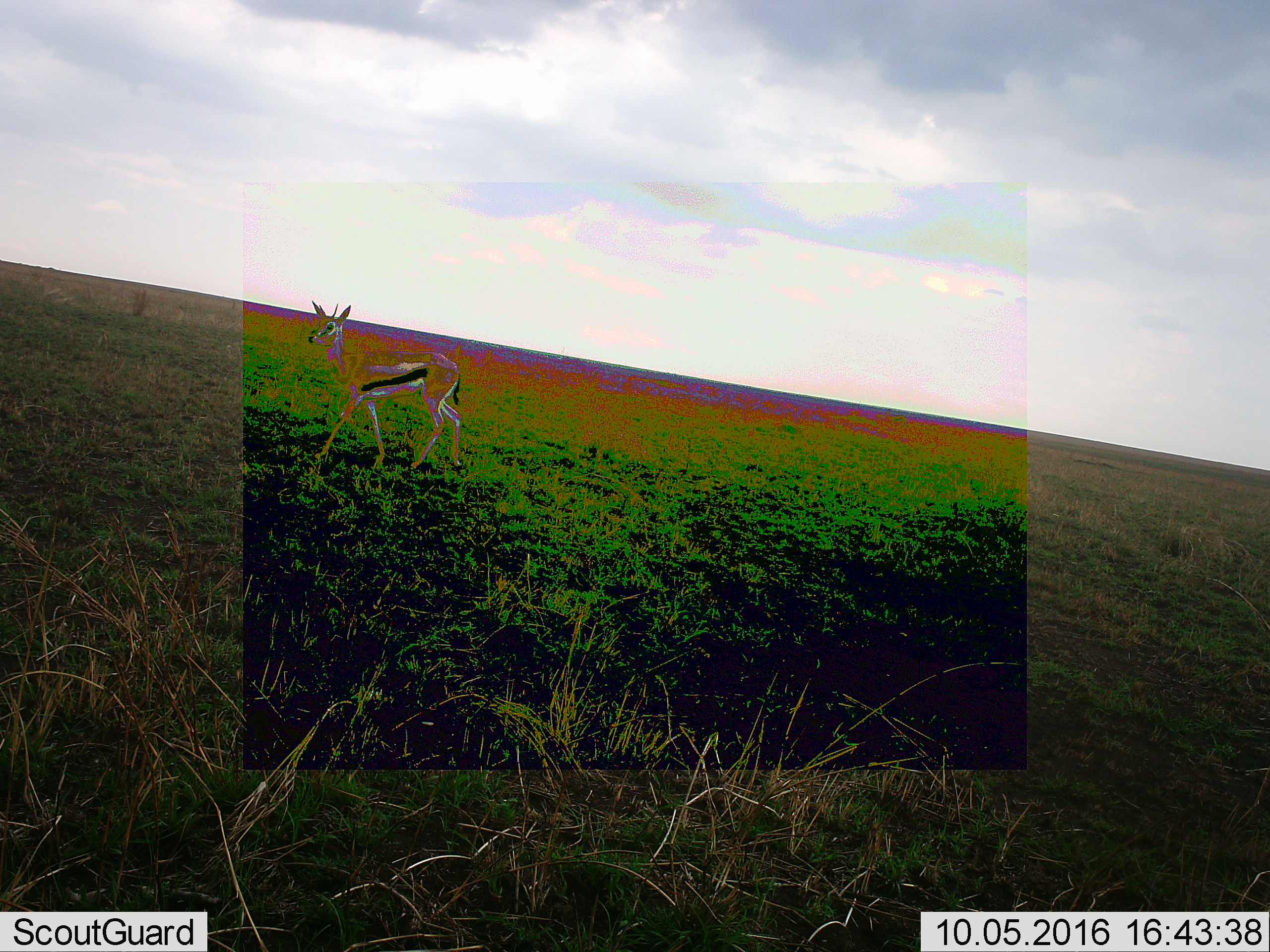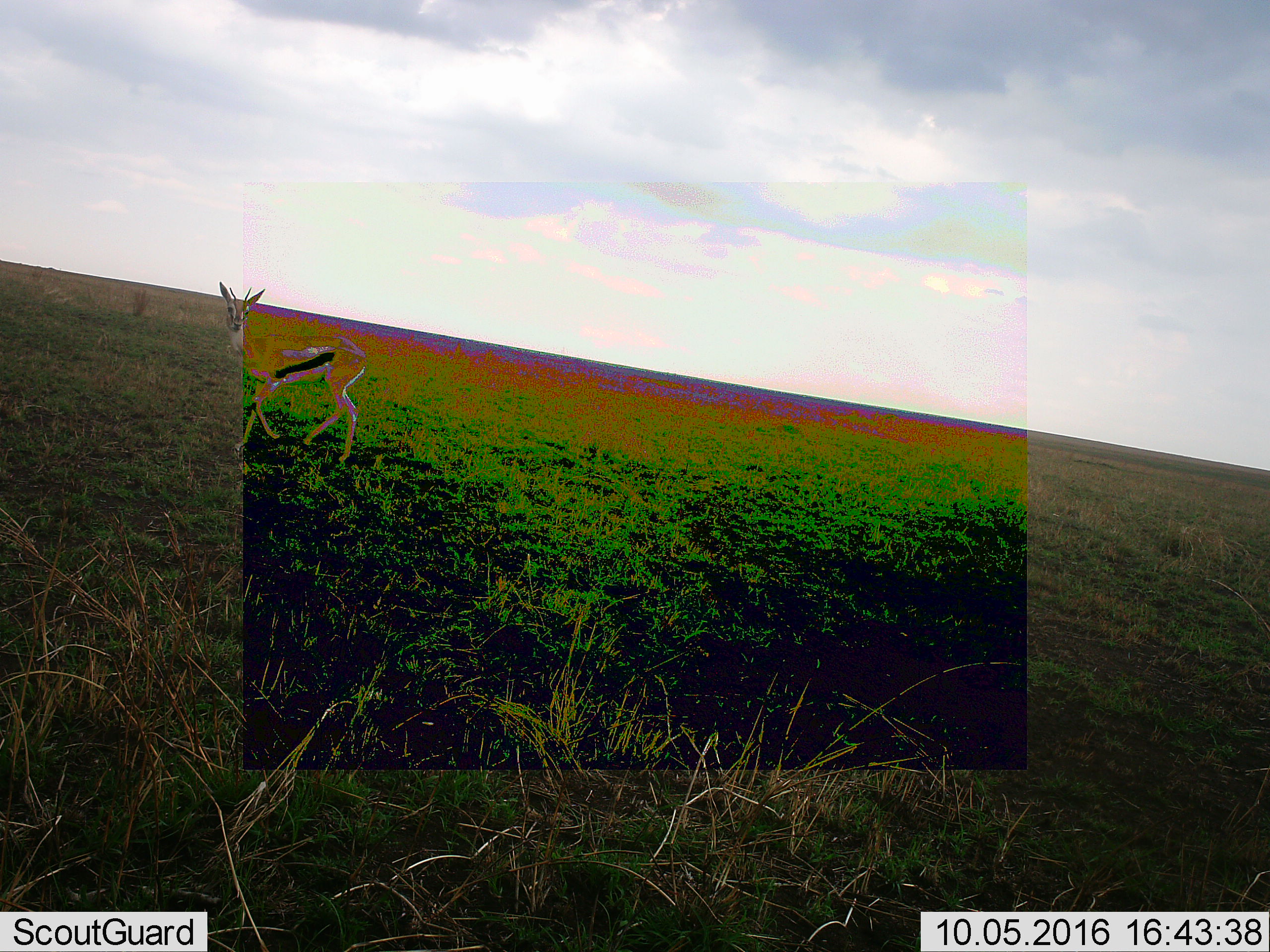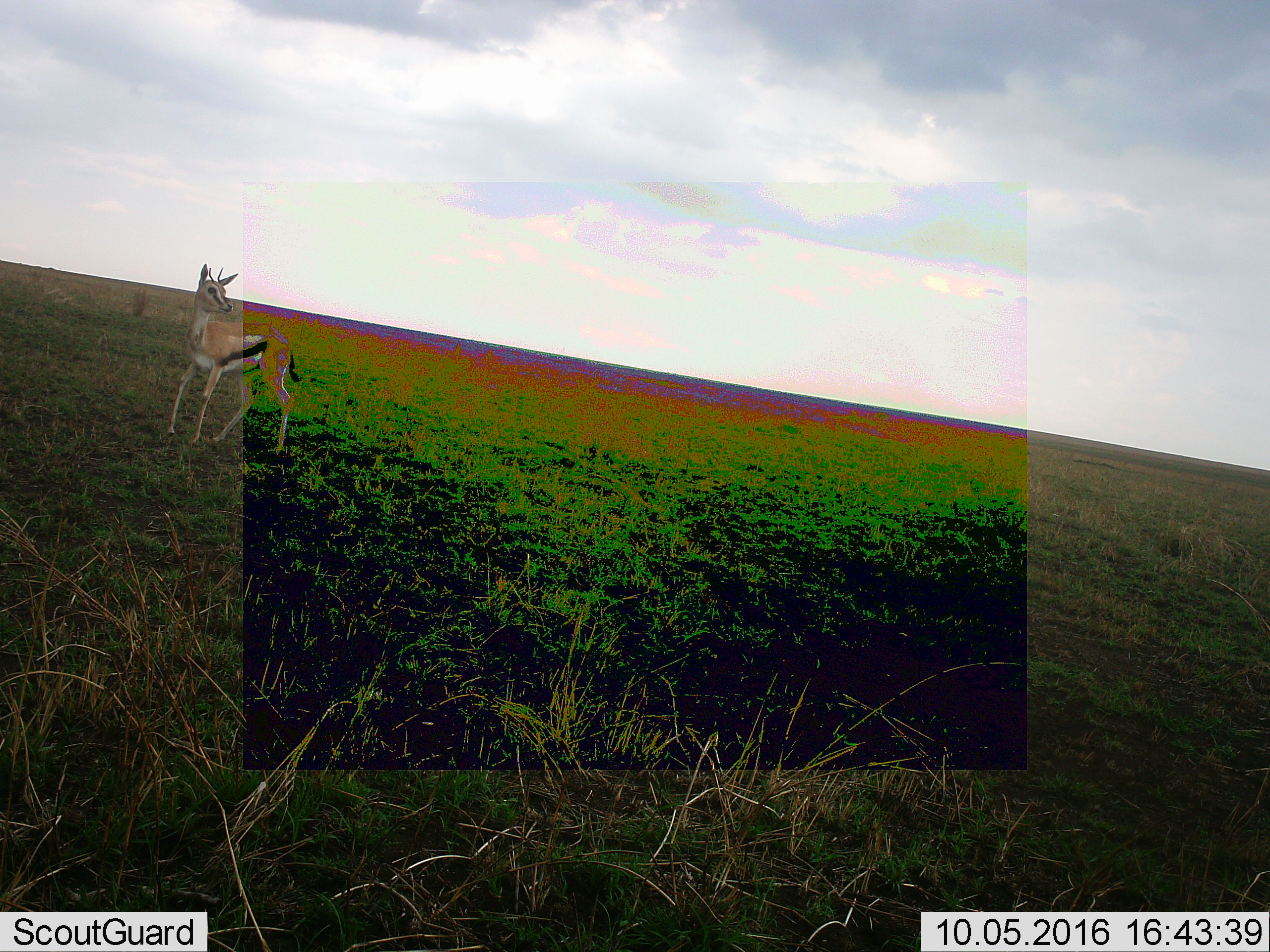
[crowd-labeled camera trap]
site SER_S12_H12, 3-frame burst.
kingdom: Animalia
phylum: Chordata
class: Mammalia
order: Artiodactyla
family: Bovidae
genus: Eudorcas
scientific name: Eudorcas thomsonii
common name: thomson's gazelle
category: gazellethomsons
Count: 1.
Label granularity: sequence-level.